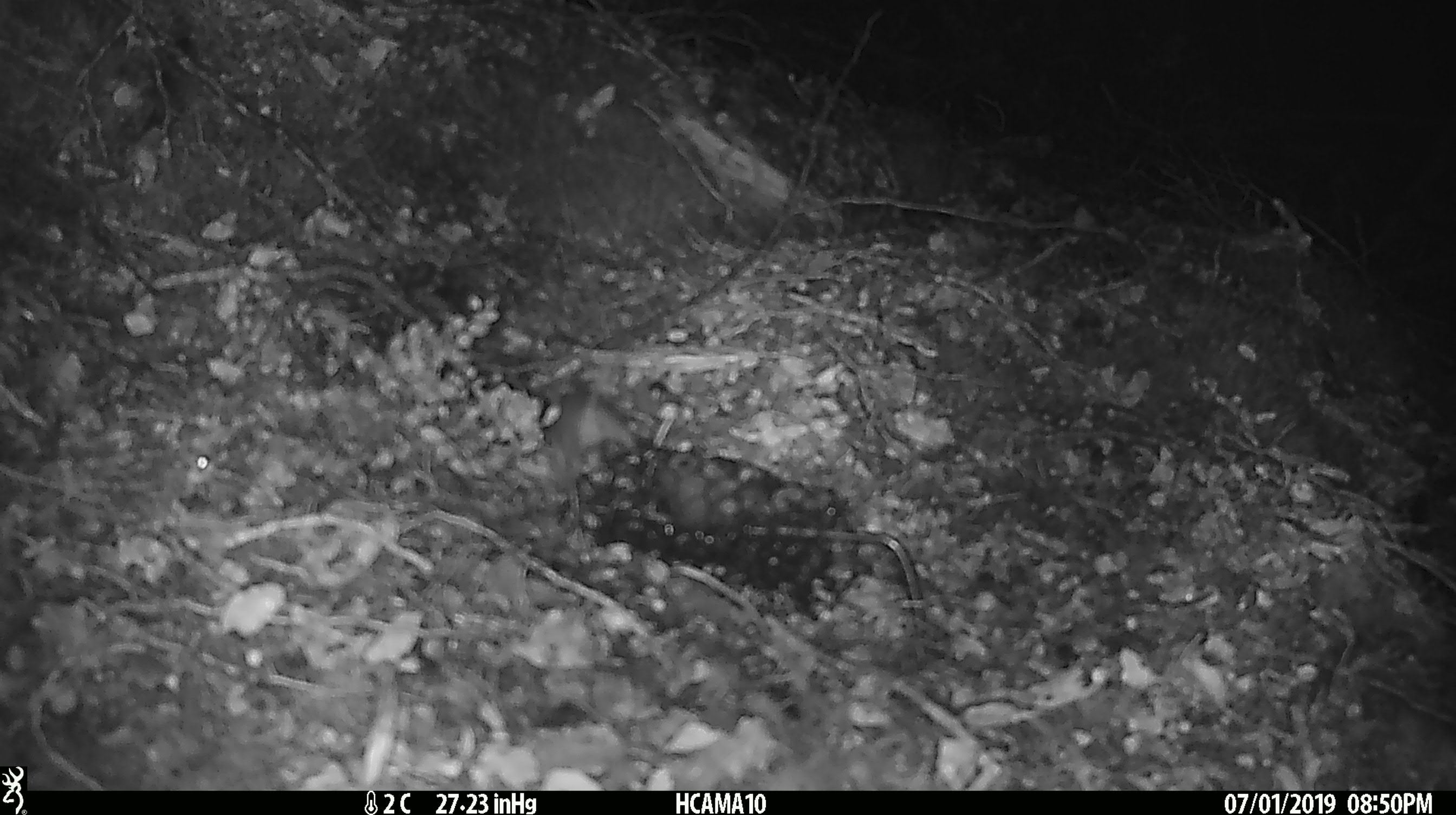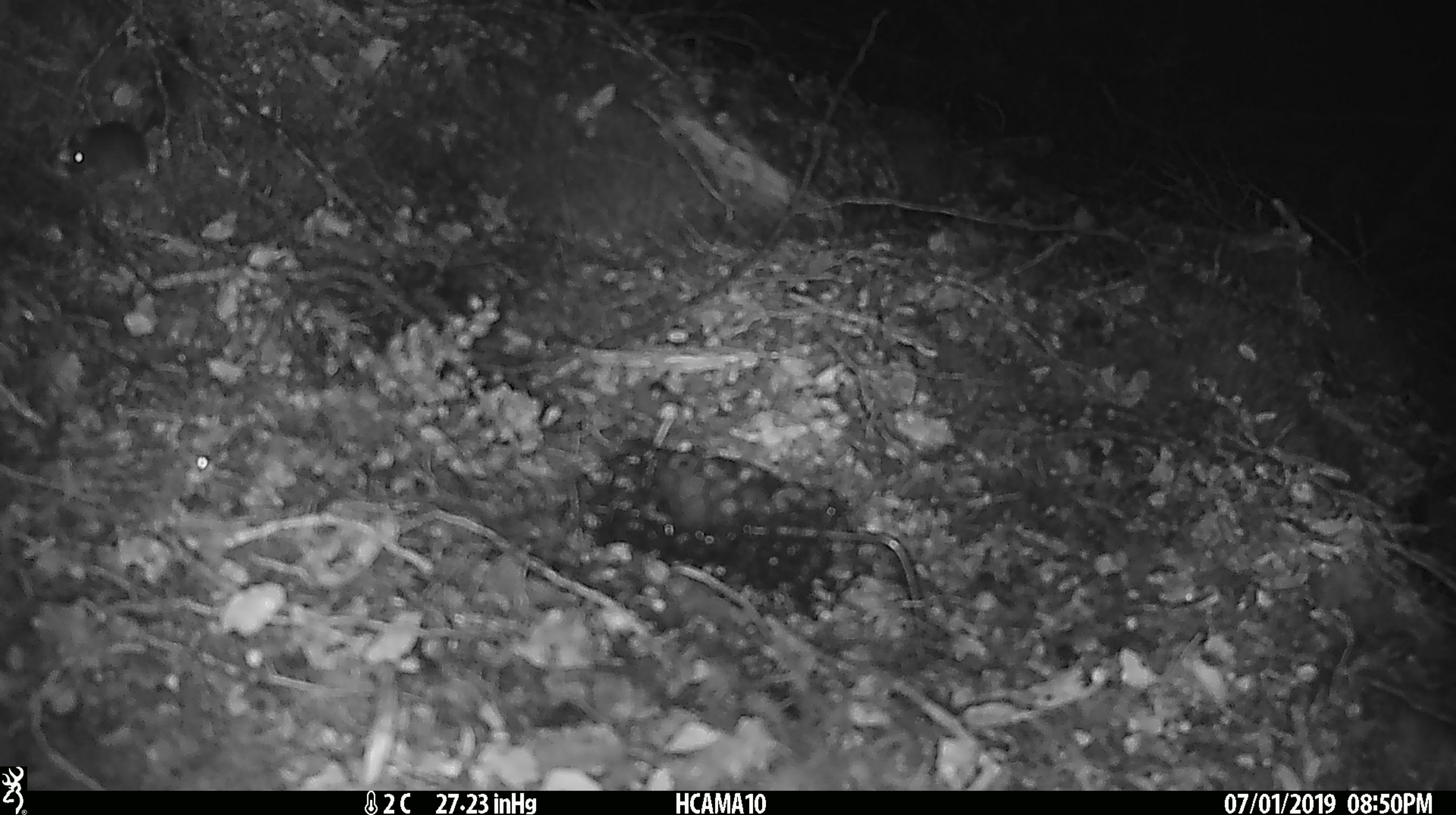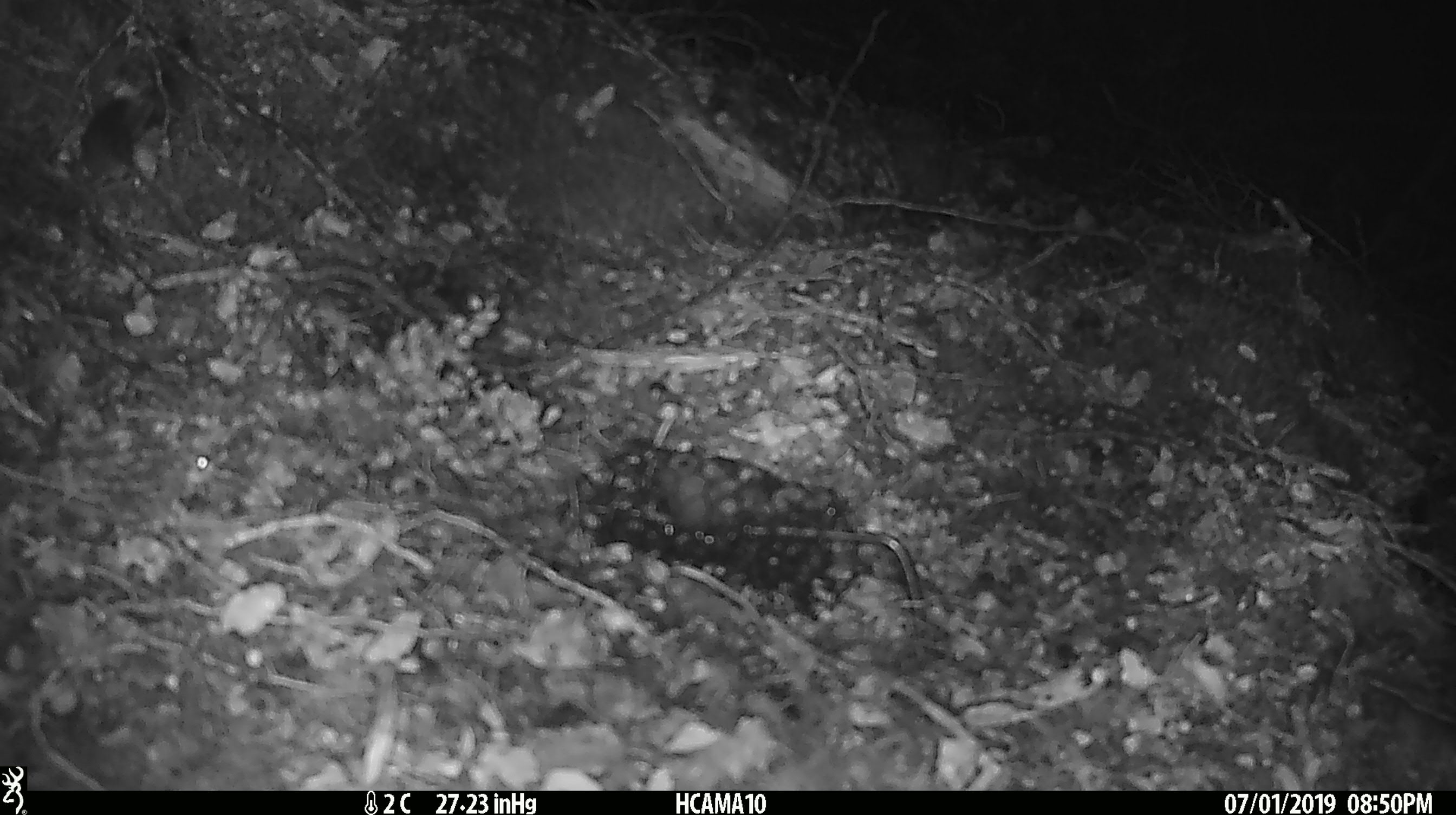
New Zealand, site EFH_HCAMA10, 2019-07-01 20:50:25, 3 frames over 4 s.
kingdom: Animalia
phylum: Chordata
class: Mammalia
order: Rodentia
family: Muridae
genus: Mus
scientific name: Mus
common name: mouse